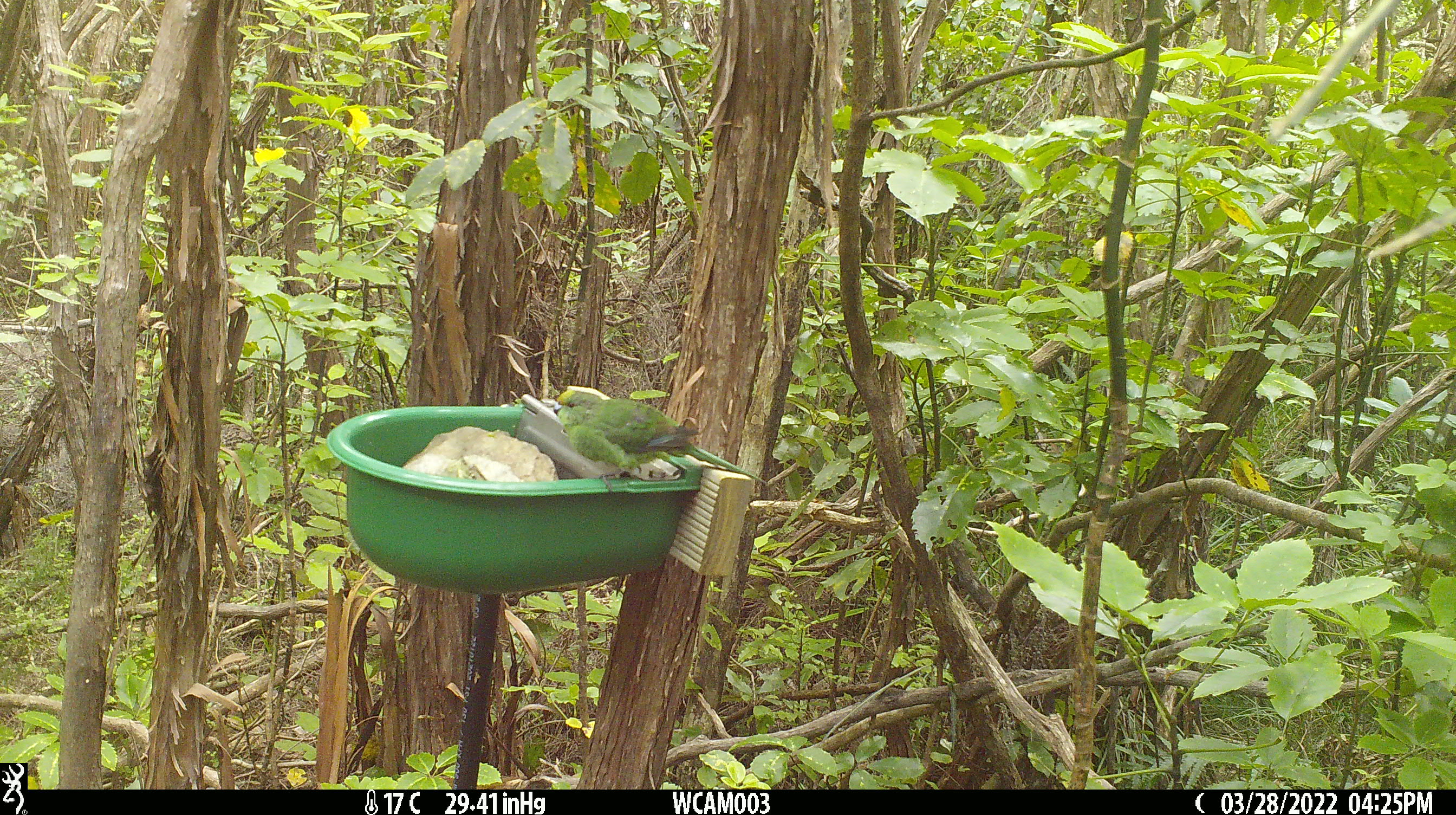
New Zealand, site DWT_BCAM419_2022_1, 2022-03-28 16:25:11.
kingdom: Animalia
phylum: Chordata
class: Aves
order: Psittaciformes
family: Psittaculidae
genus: Cyanoramphus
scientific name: Cyanoramphus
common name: parakeet